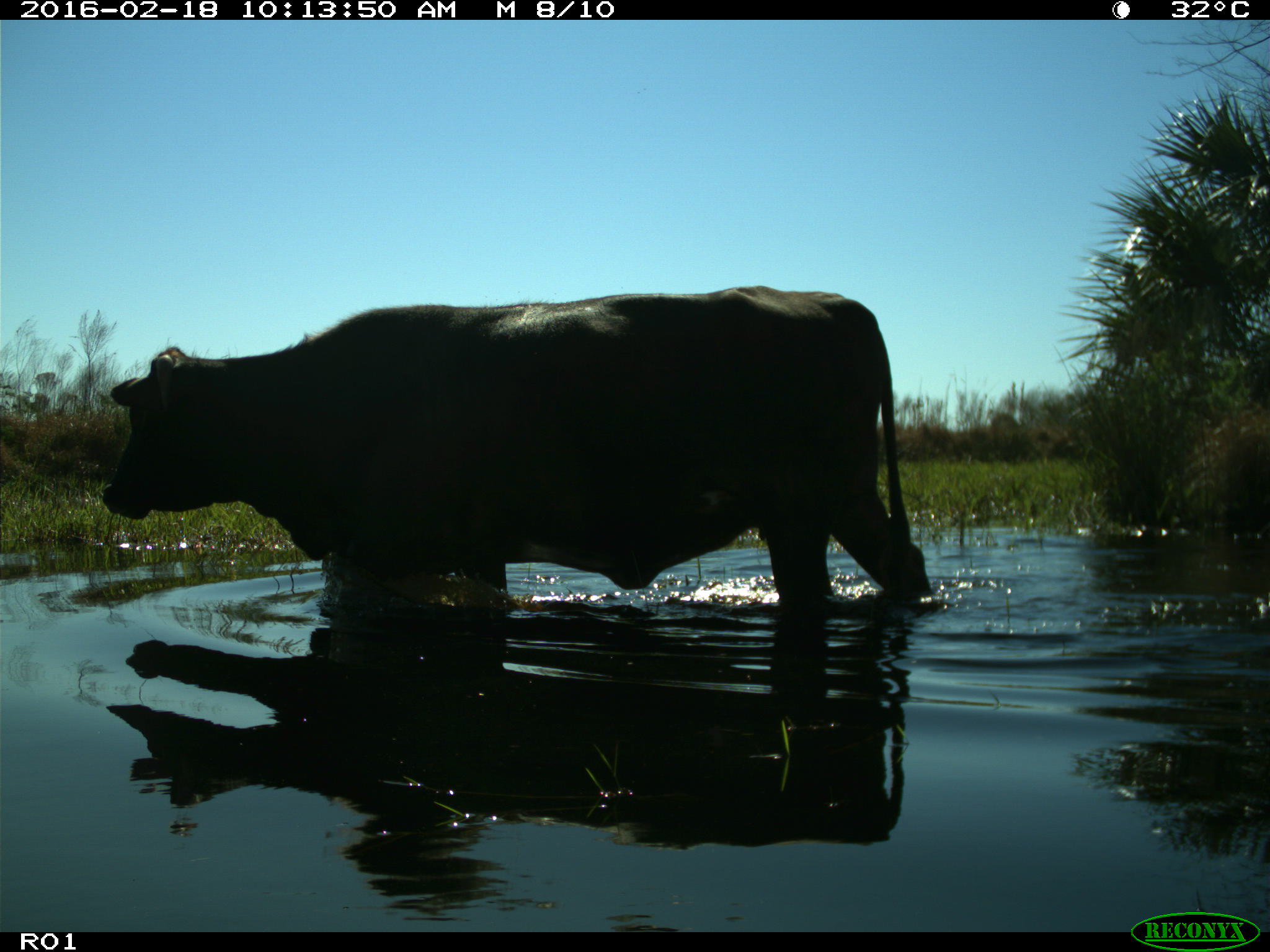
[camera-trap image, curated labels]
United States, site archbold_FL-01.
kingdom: Animalia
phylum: Chordata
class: Mammalia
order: Artiodactyla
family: Bovidae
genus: Bos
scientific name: Bos taurus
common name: domestic cow